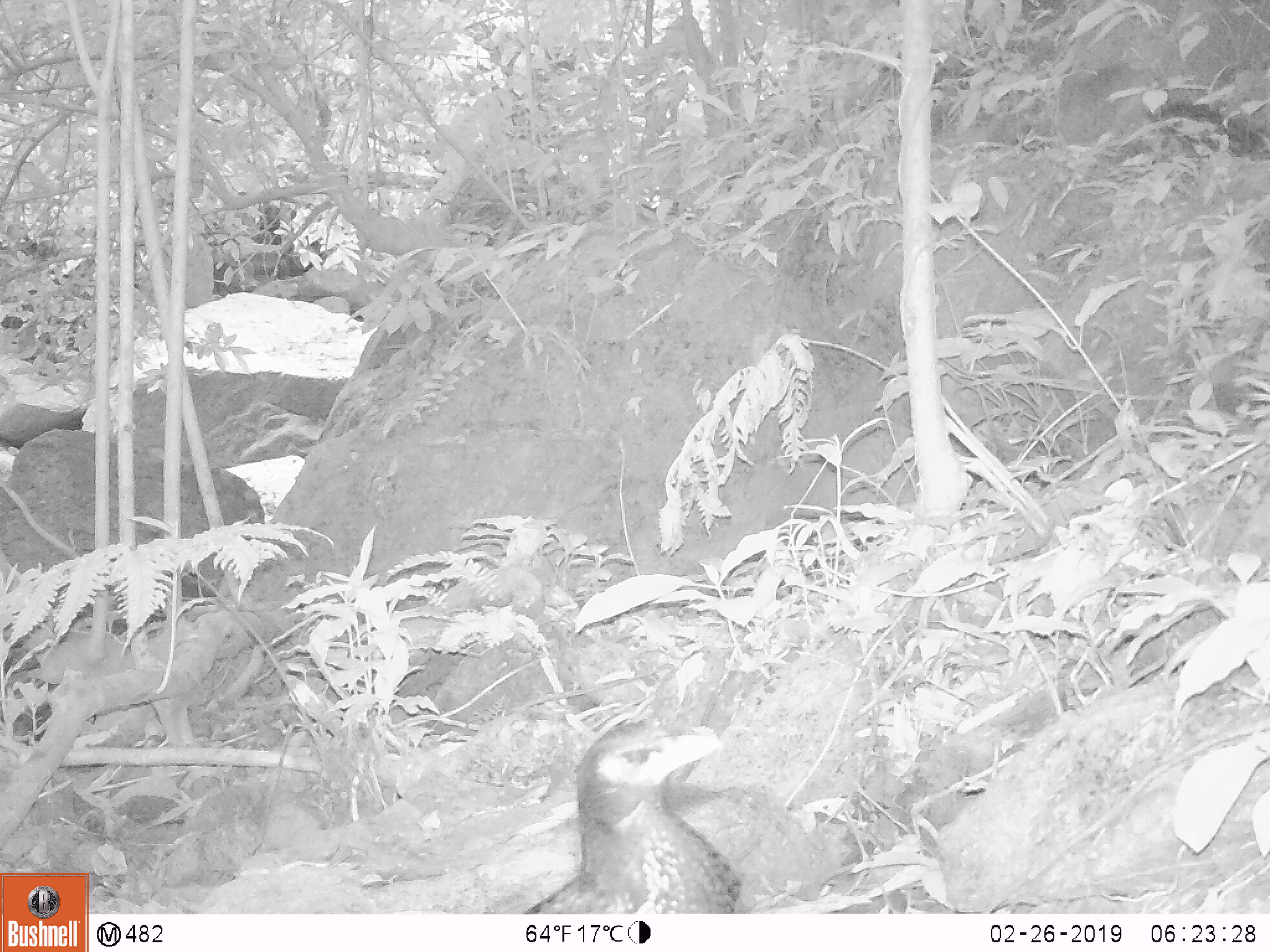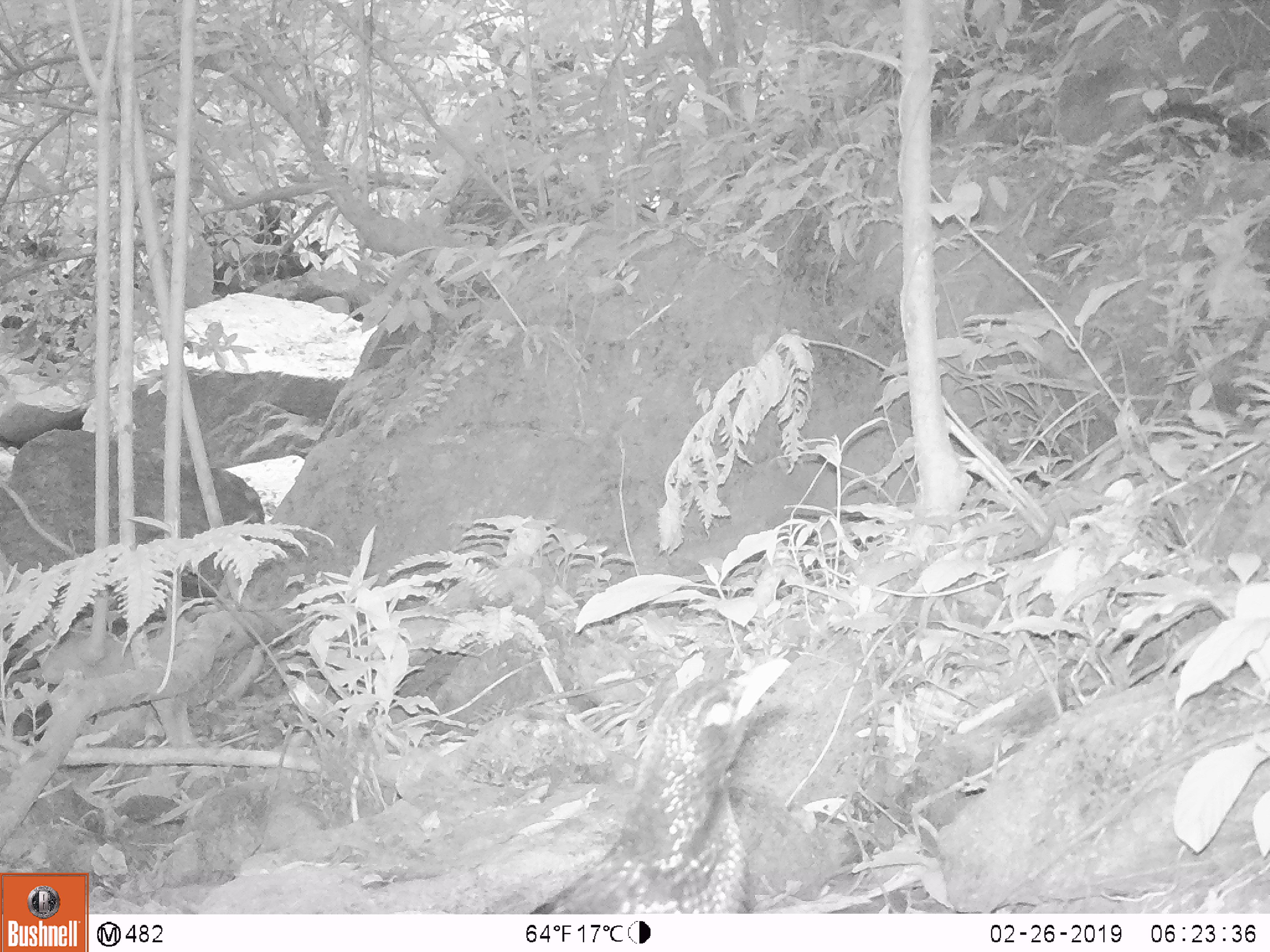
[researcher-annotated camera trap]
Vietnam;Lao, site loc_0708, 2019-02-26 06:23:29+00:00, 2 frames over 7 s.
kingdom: Animalia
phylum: Chordata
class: Aves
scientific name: Aves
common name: bird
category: unidentified bird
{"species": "unidentified bird (bird) (Aves)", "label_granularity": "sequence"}